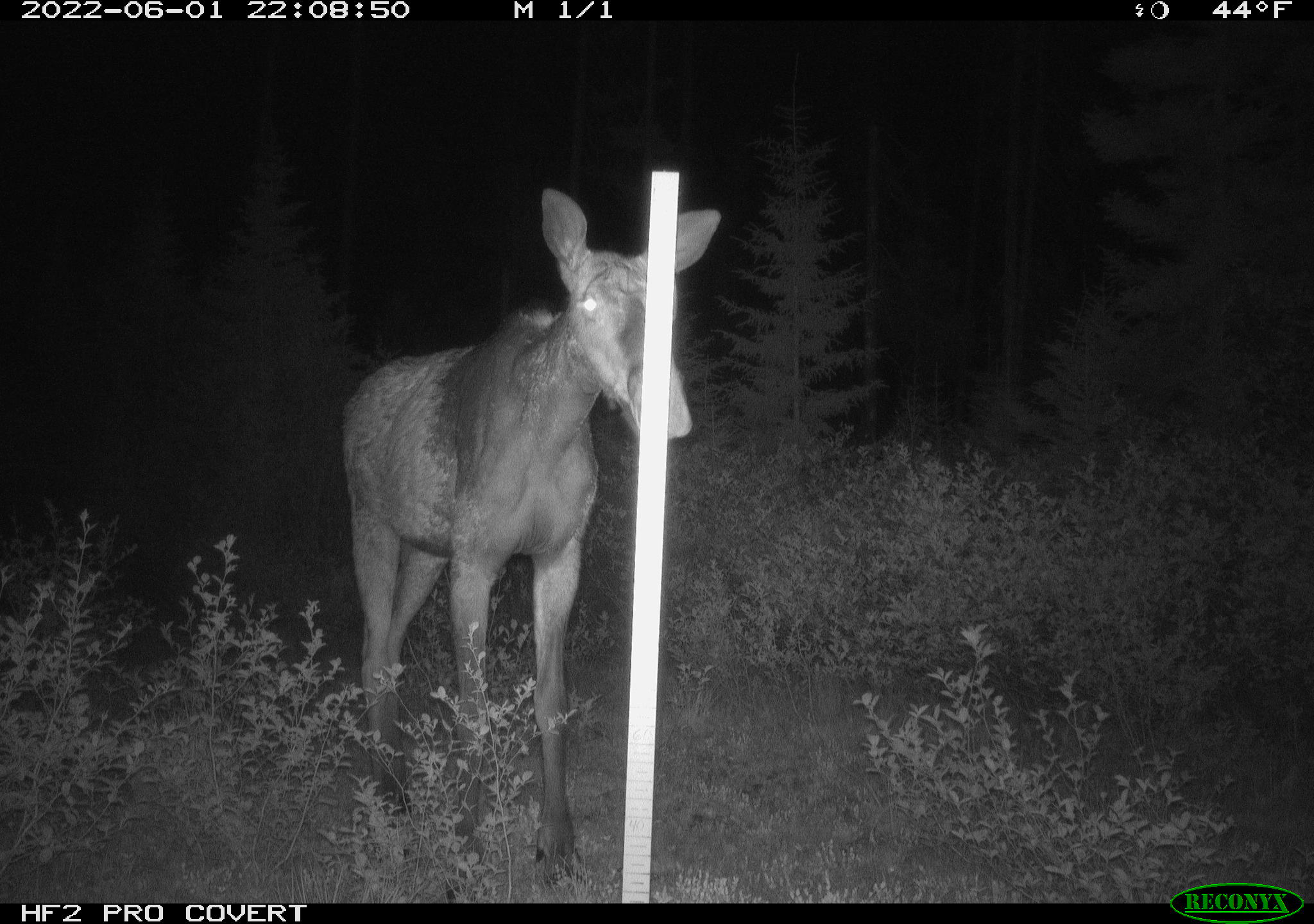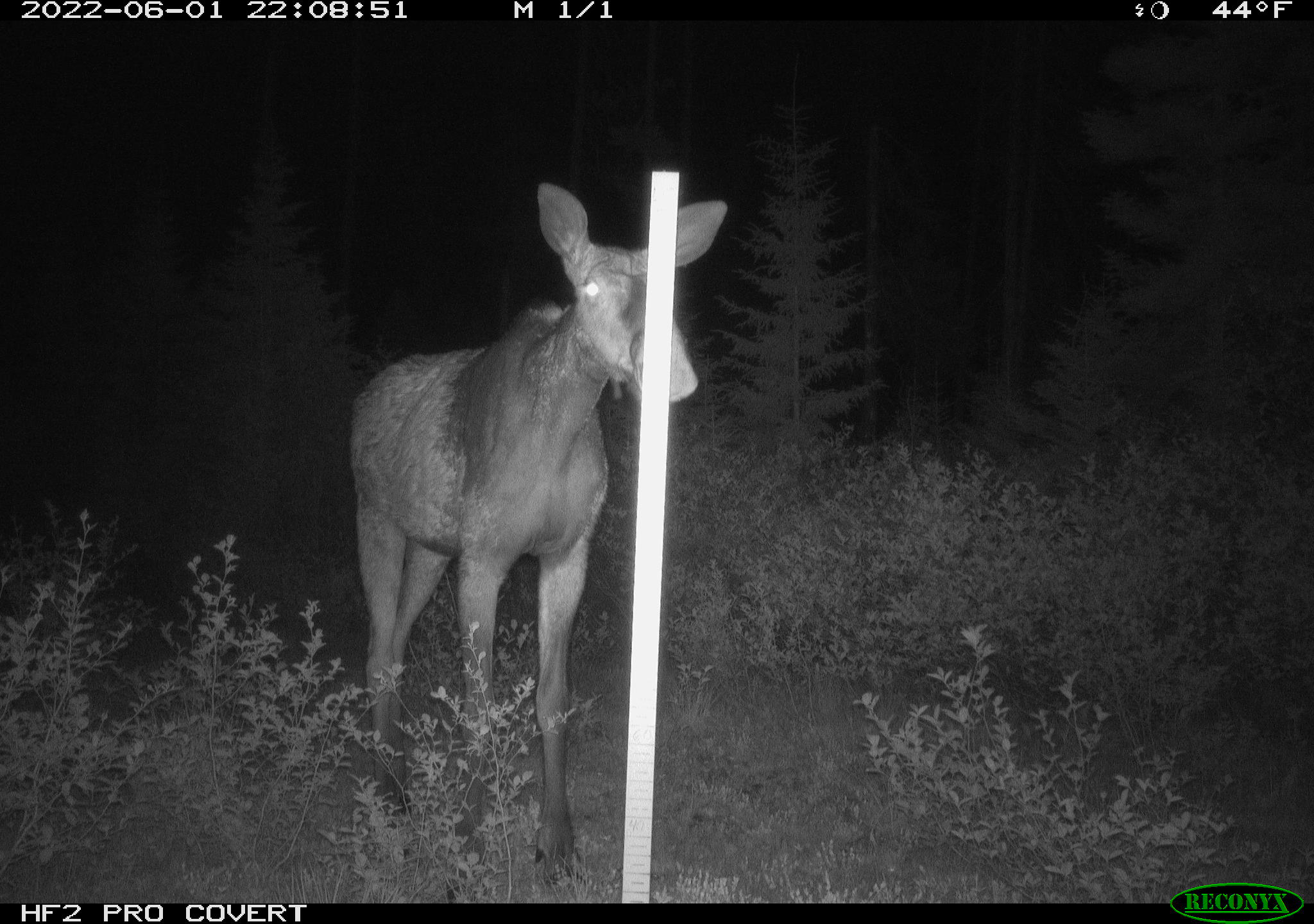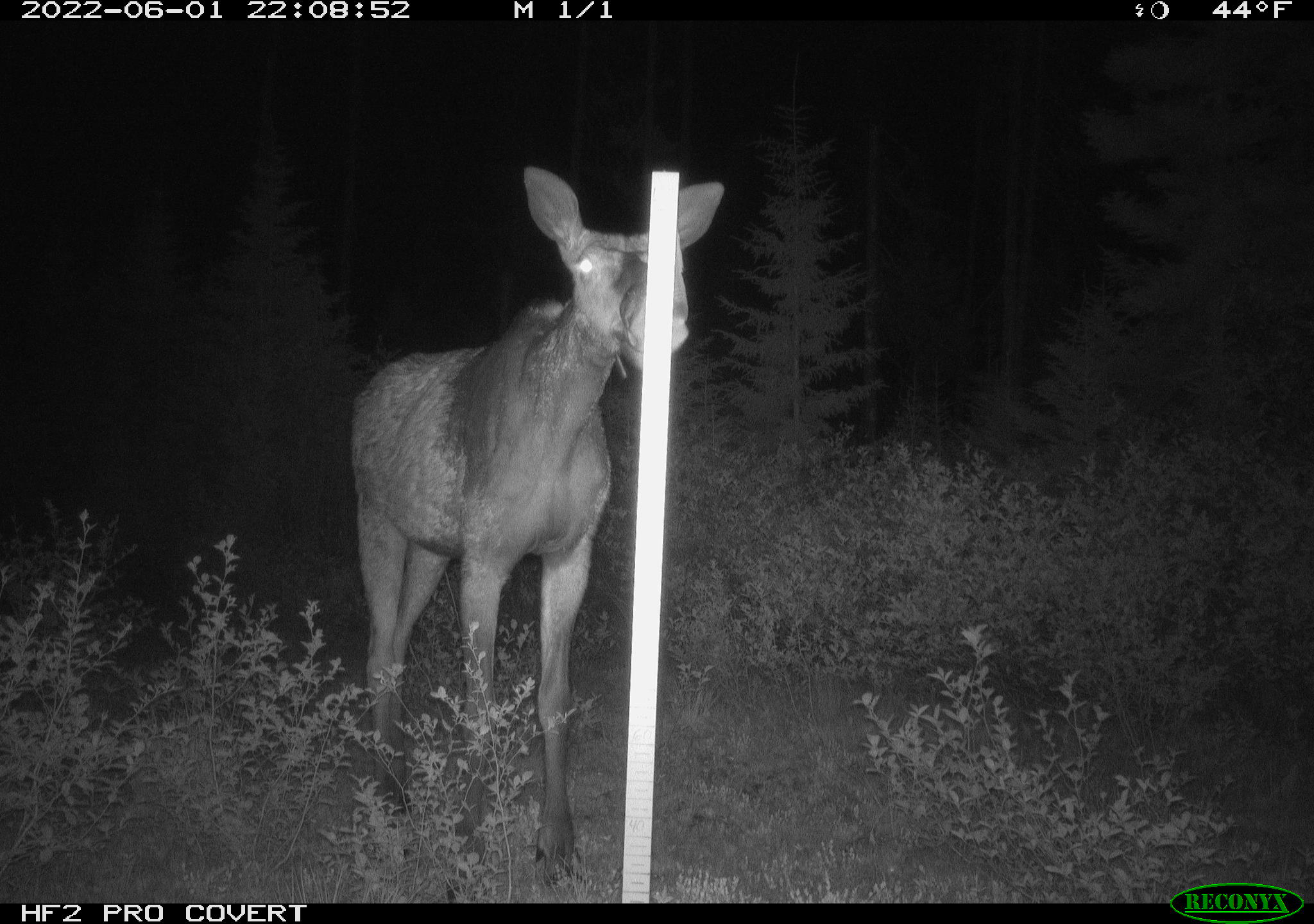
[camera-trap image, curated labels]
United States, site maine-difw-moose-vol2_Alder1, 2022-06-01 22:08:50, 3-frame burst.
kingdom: Animalia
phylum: Chordata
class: Mammalia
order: Artiodactyla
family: Cervidae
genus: Alces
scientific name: Alces alces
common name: moose